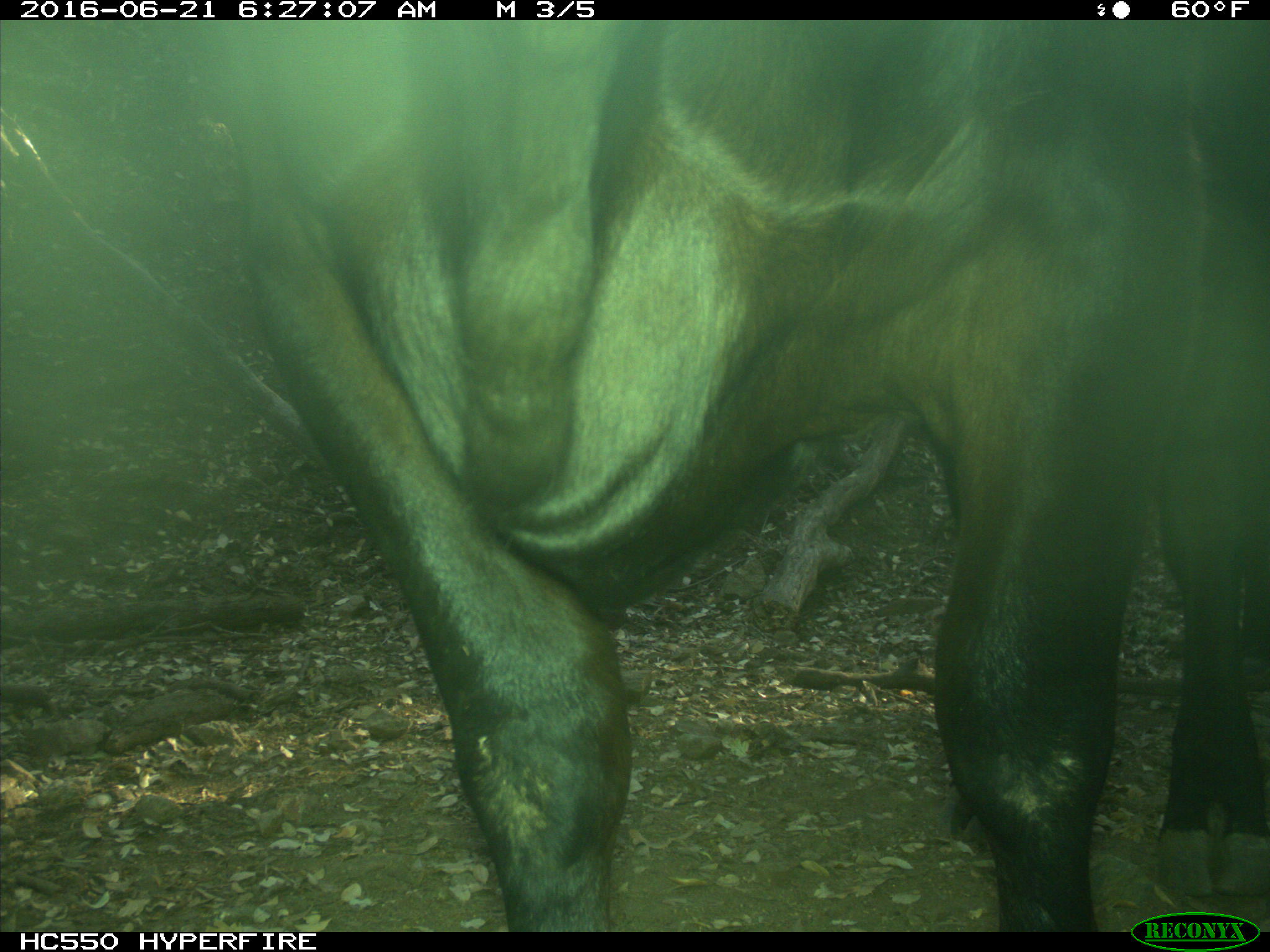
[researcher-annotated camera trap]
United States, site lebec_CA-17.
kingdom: Animalia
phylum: Chordata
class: Mammalia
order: Artiodactyla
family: Bovidae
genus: Bos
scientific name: Bos taurus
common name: domestic cow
Bos taurus (domestic cow).